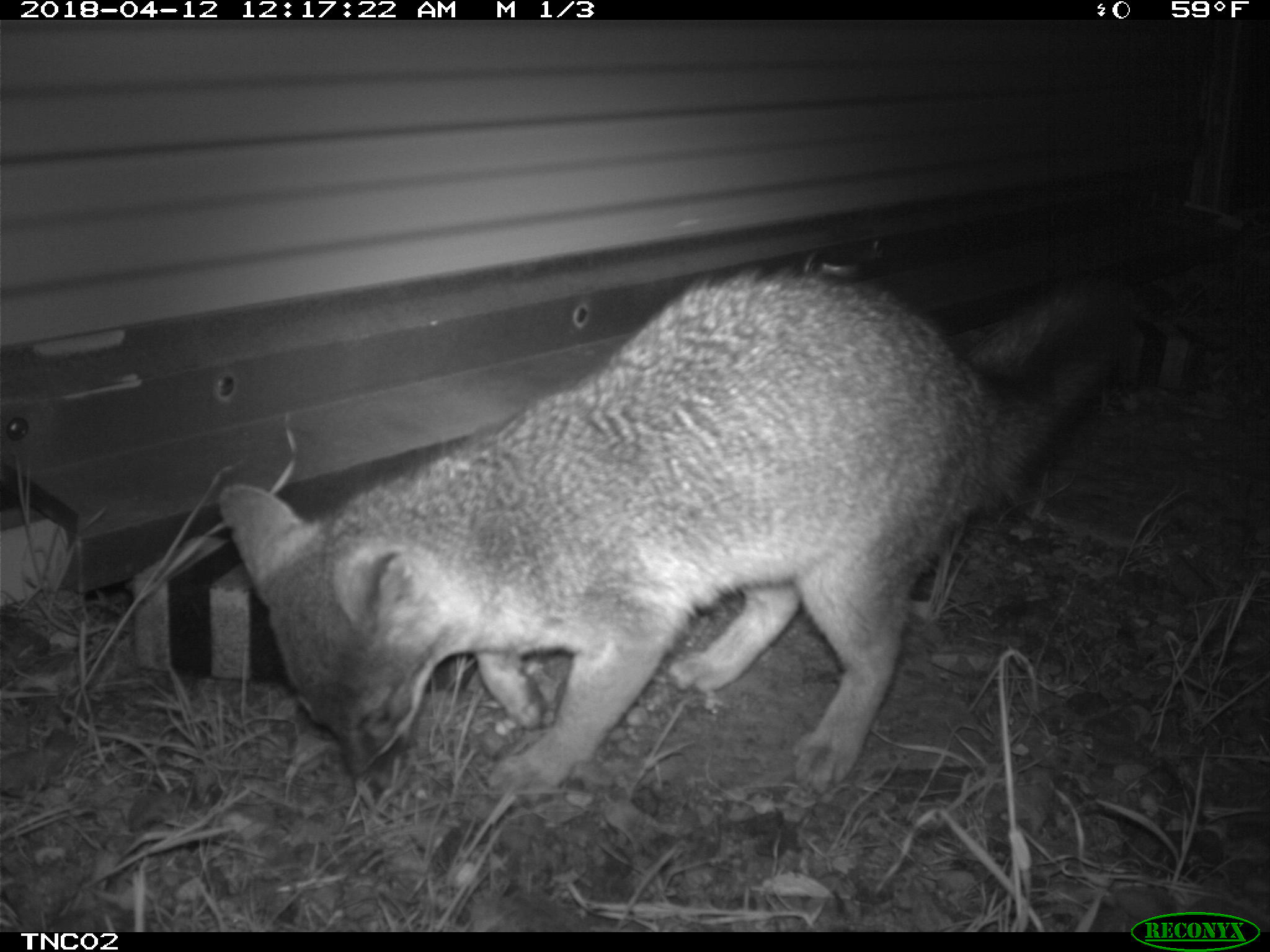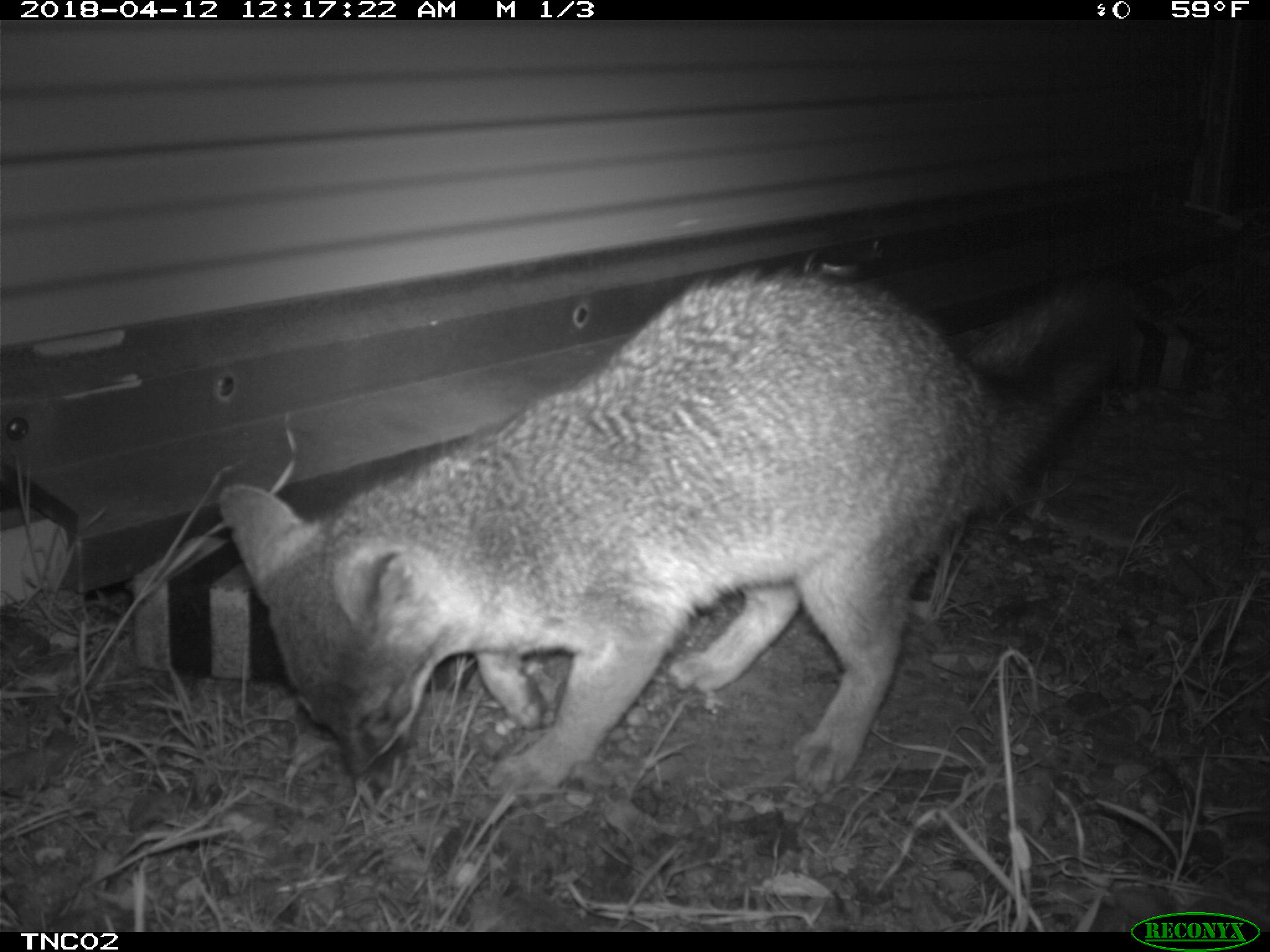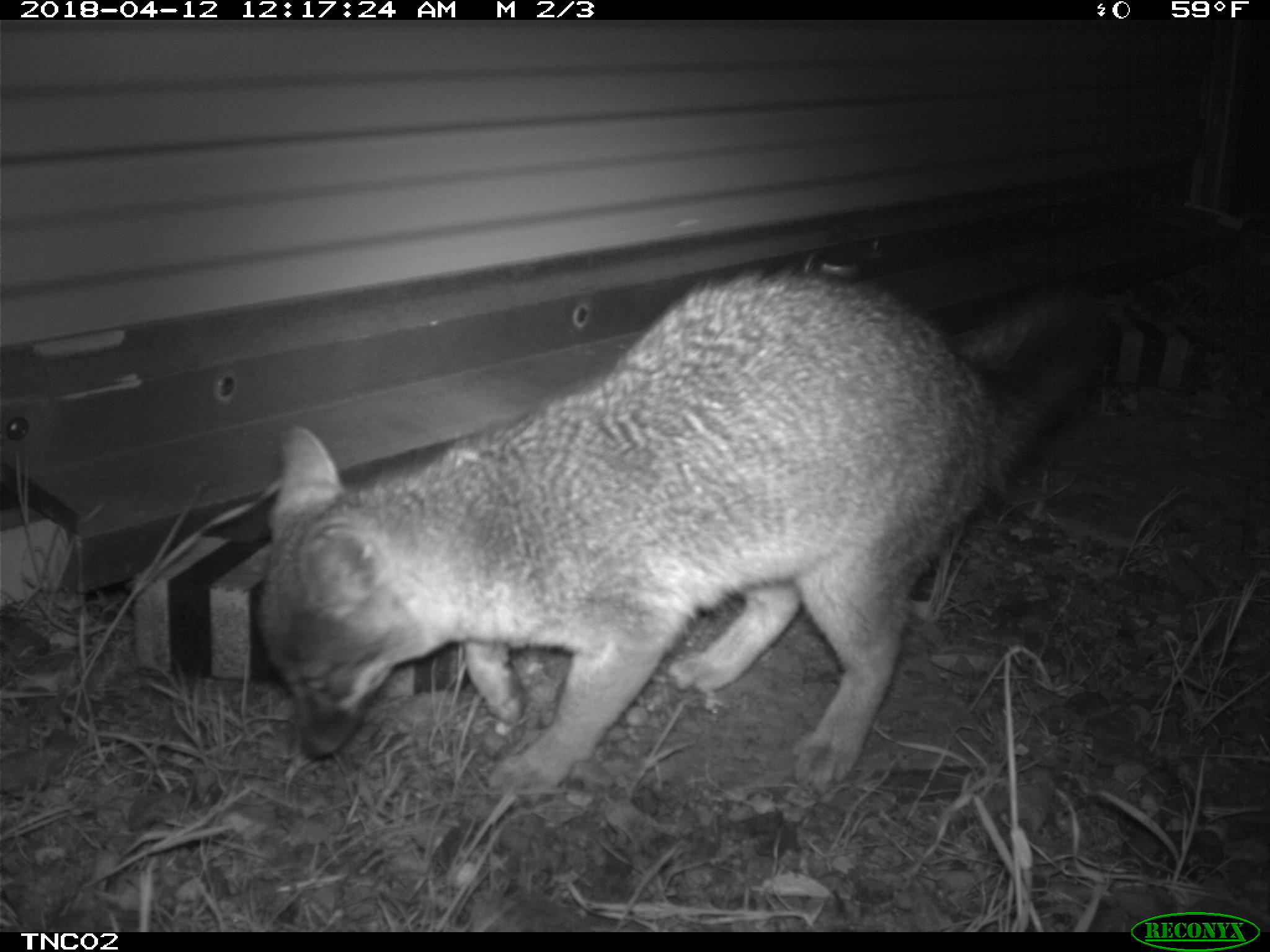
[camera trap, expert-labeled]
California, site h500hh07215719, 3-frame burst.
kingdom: Animalia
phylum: Chordata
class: Mammalia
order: Carnivora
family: Canidae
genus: Urocyon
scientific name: Urocyon littoralis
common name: island fox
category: fox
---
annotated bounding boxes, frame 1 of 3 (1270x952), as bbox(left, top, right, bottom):
fox: bbox(216, 267, 1140, 806)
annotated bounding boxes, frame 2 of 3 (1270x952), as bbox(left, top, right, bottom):
fox: bbox(218, 271, 1155, 817)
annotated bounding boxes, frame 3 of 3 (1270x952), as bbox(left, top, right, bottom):
fox: bbox(257, 267, 1122, 802)